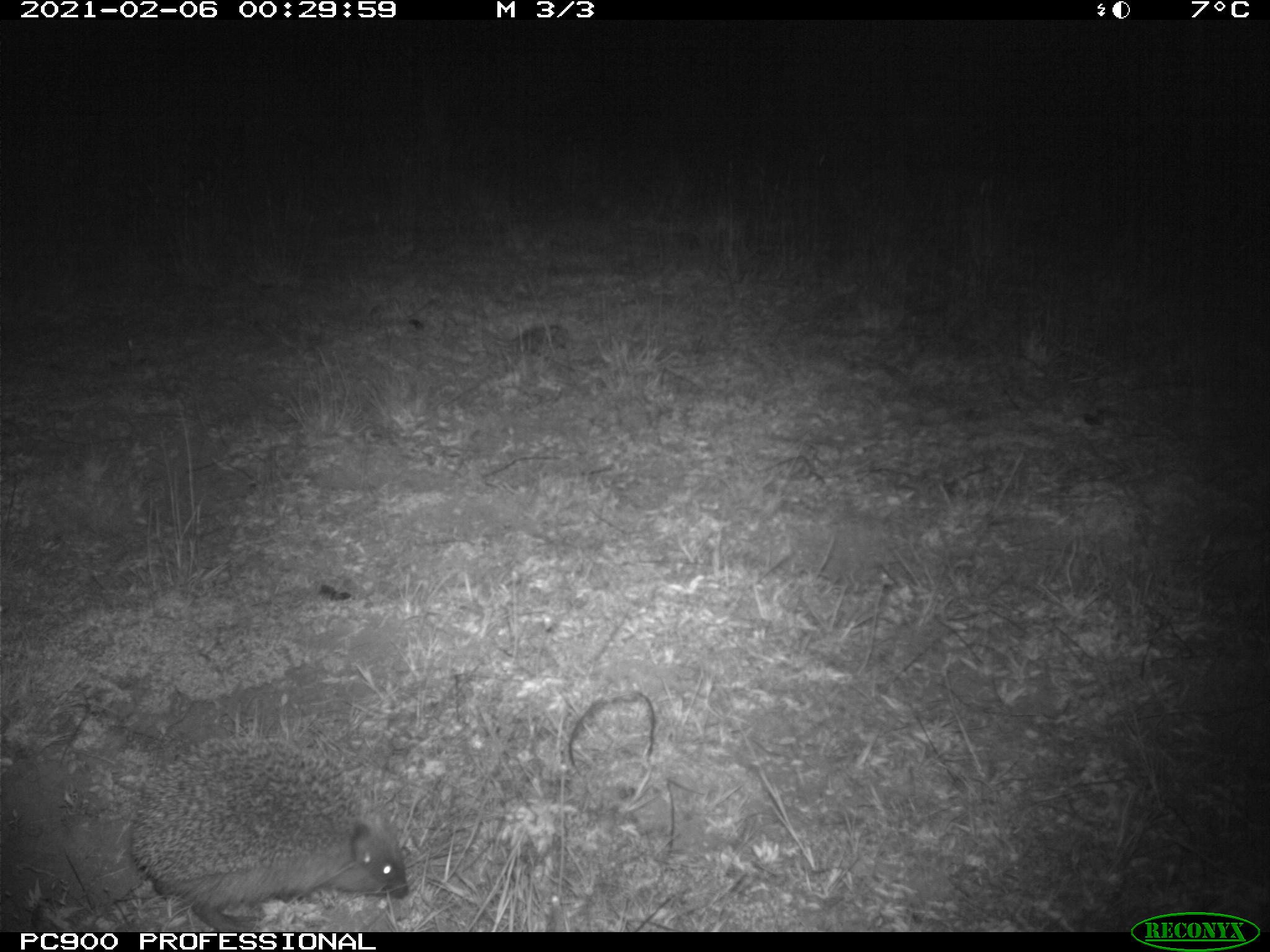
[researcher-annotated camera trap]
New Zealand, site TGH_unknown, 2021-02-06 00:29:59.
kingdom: Animalia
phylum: Chordata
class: Mammalia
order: Eulipotyphla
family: Erinaceidae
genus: Erinaceus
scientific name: Erinaceus europaeus europaeus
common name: european hedgehog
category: hedgehog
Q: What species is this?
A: Hedgehog (european hedgehog) (Erinaceus europaeus europaeus).